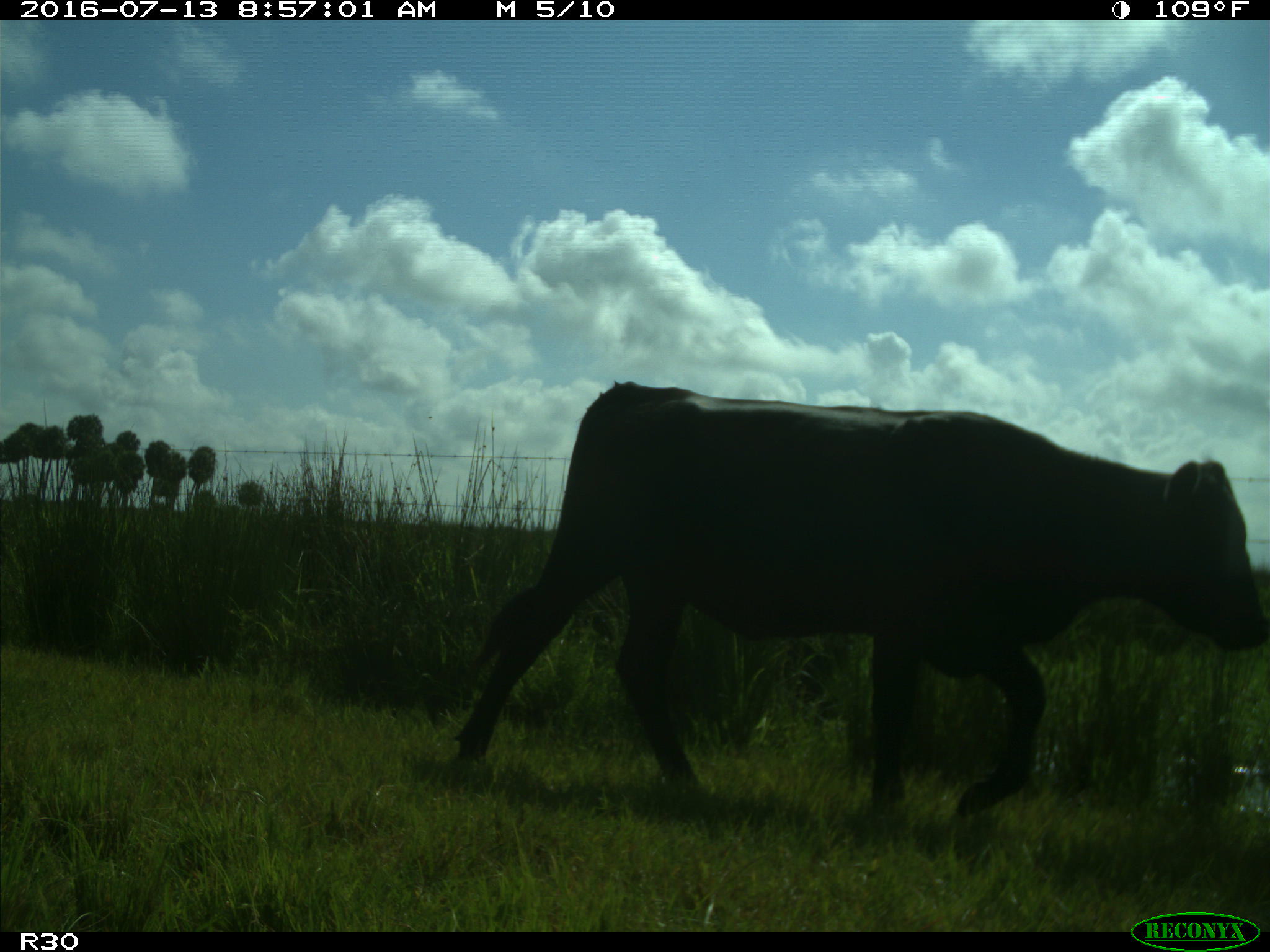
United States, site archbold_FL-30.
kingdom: Animalia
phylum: Chordata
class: Mammalia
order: Artiodactyla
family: Bovidae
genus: Bos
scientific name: Bos taurus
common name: domestic cow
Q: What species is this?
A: Bos taurus (domestic cow).